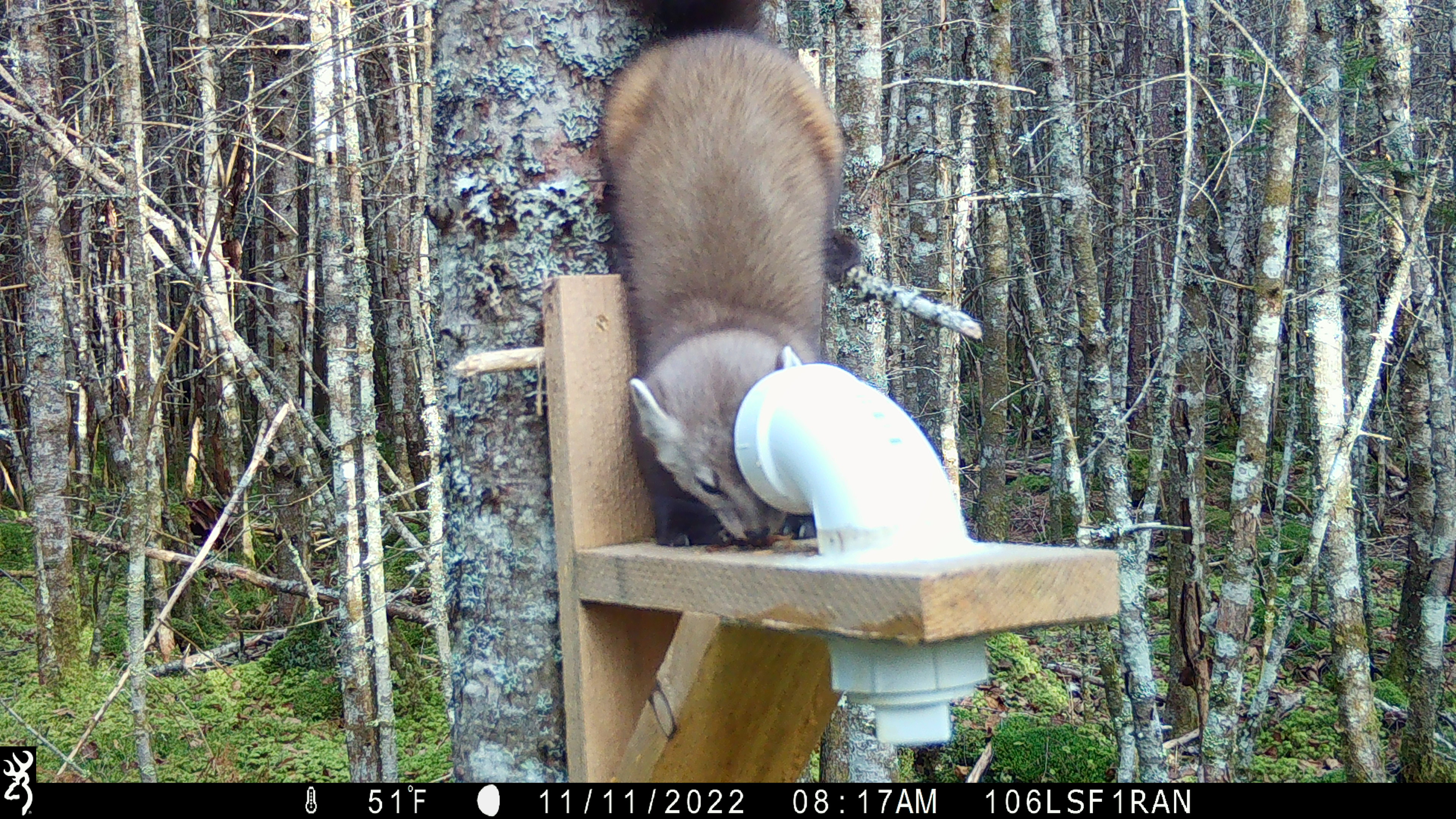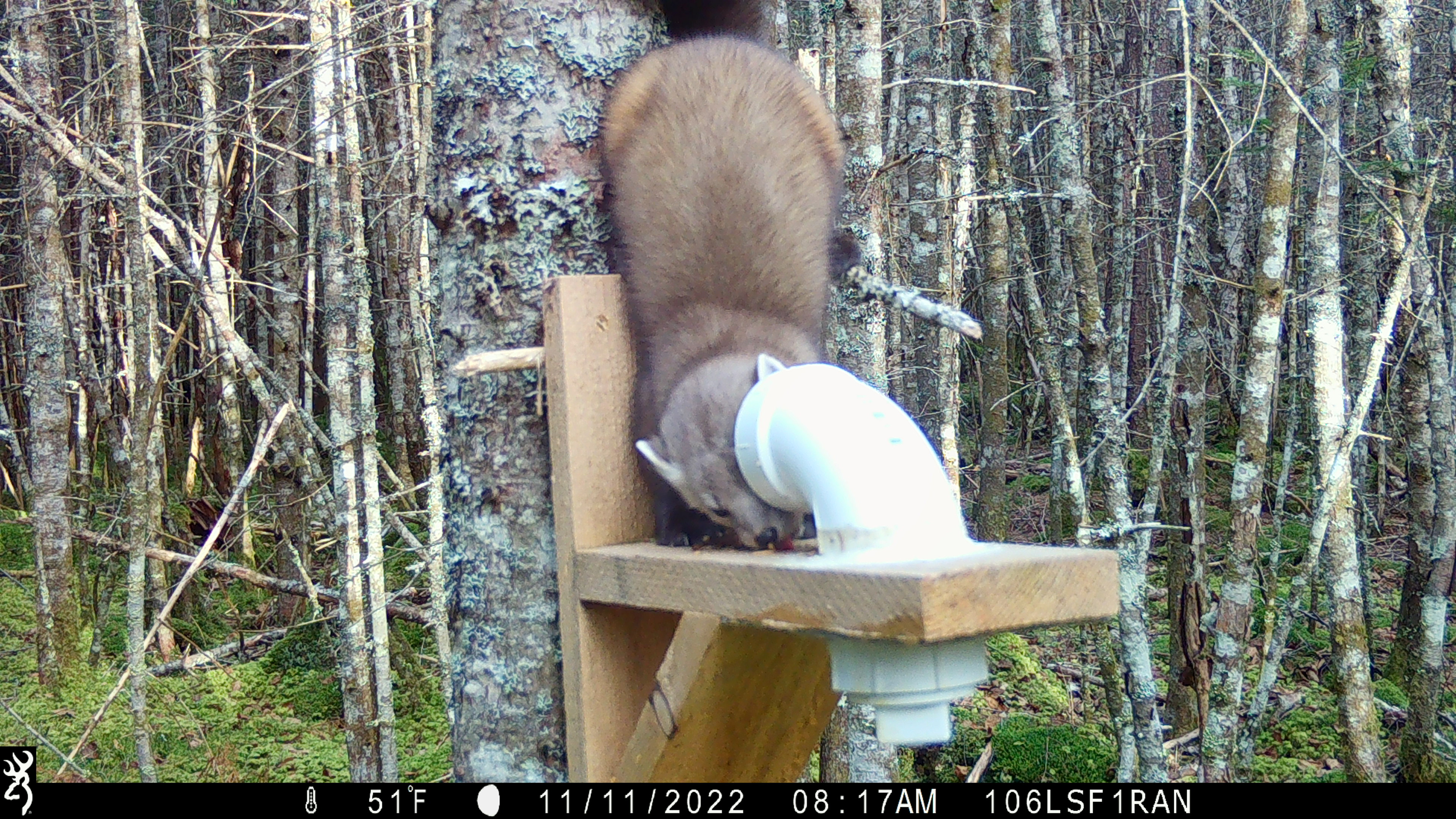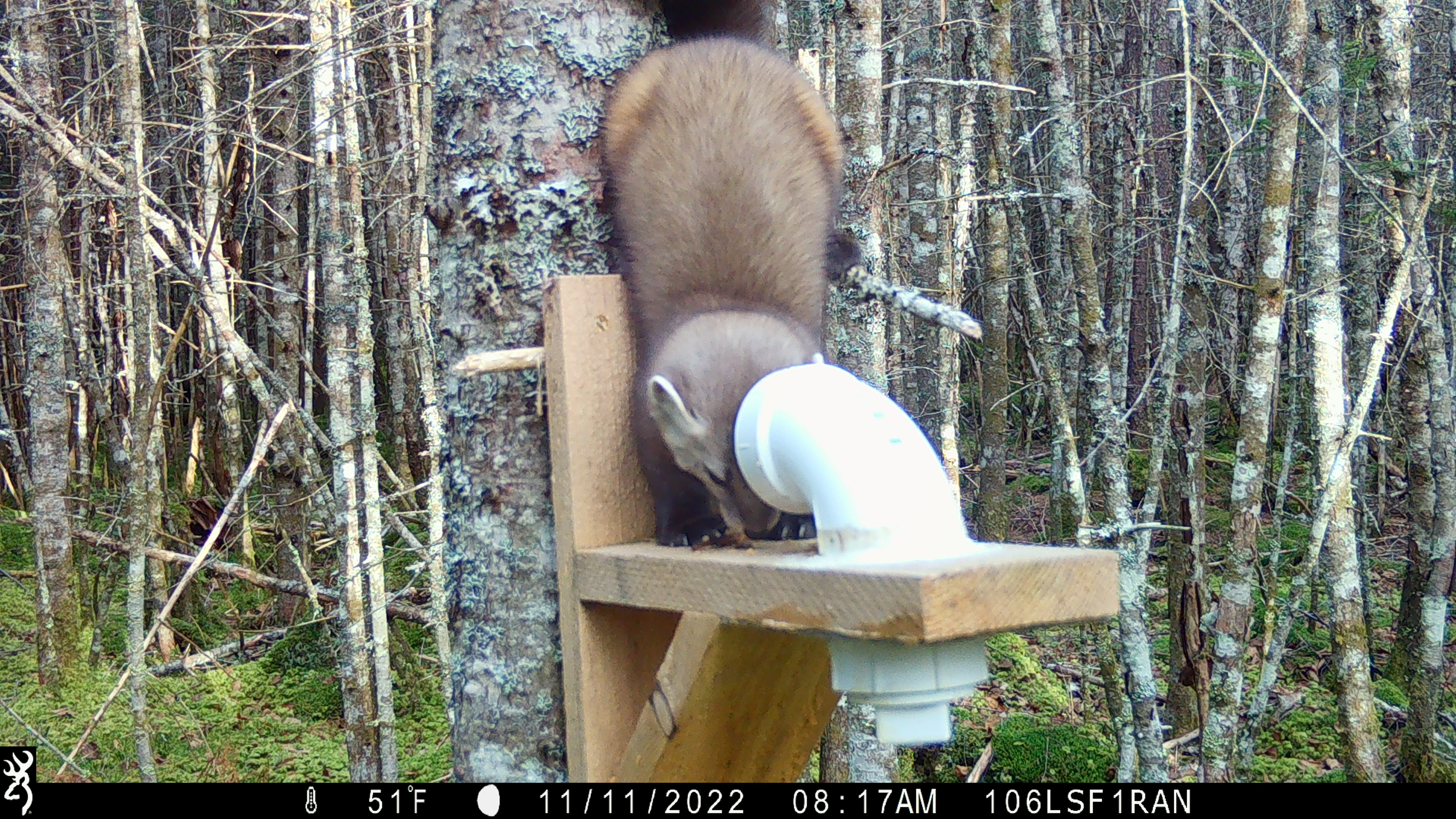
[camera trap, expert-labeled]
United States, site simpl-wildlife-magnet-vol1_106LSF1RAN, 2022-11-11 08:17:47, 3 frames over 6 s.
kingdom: Animalia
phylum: Chordata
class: Mammalia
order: Carnivora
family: Mustelidae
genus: Martes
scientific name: Martes americana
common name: american marten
American marten (Martes americana).